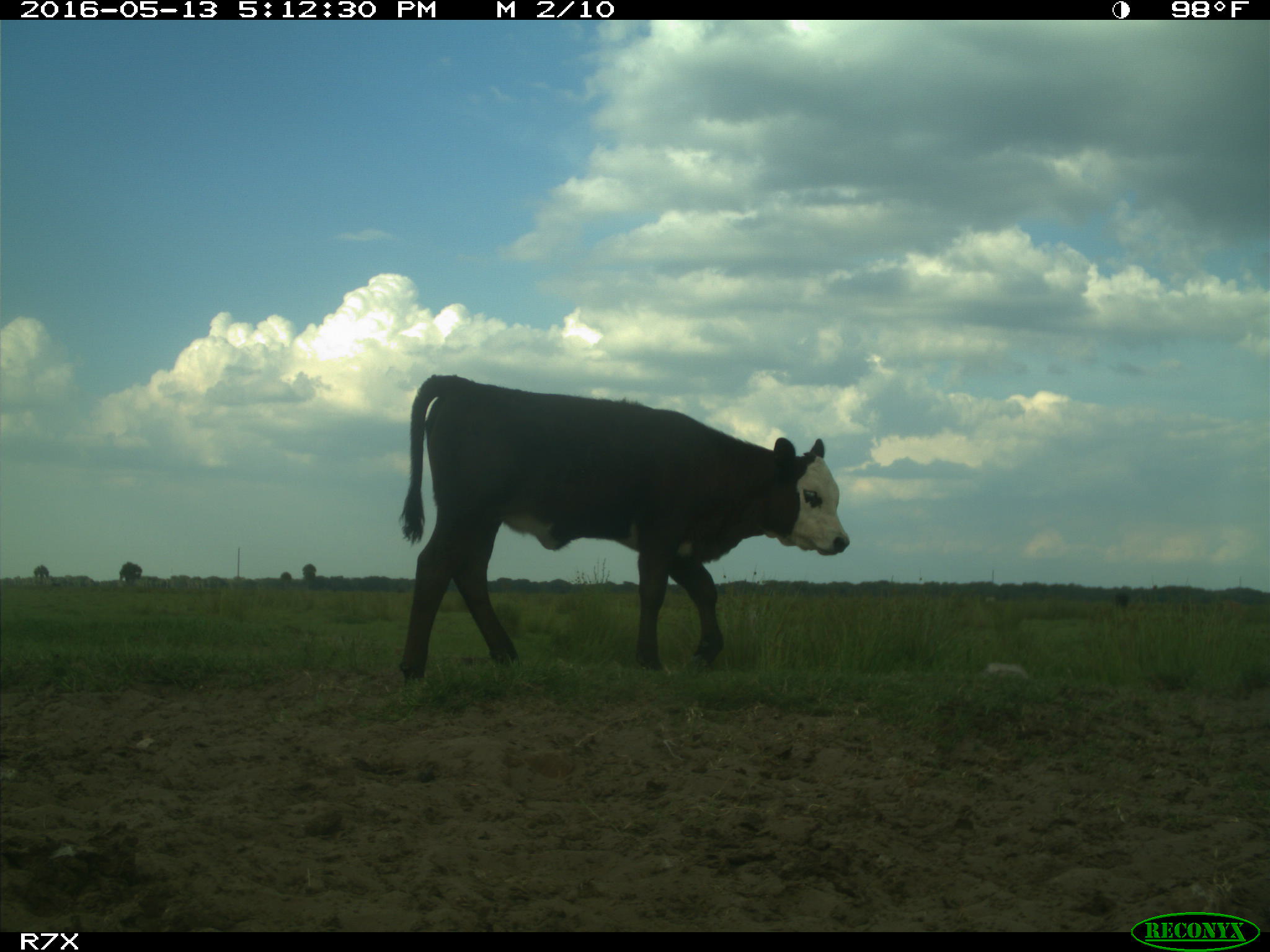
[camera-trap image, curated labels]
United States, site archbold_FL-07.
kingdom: Animalia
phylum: Chordata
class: Mammalia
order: Artiodactyla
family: Bovidae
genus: Bos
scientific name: Bos taurus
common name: domestic cow